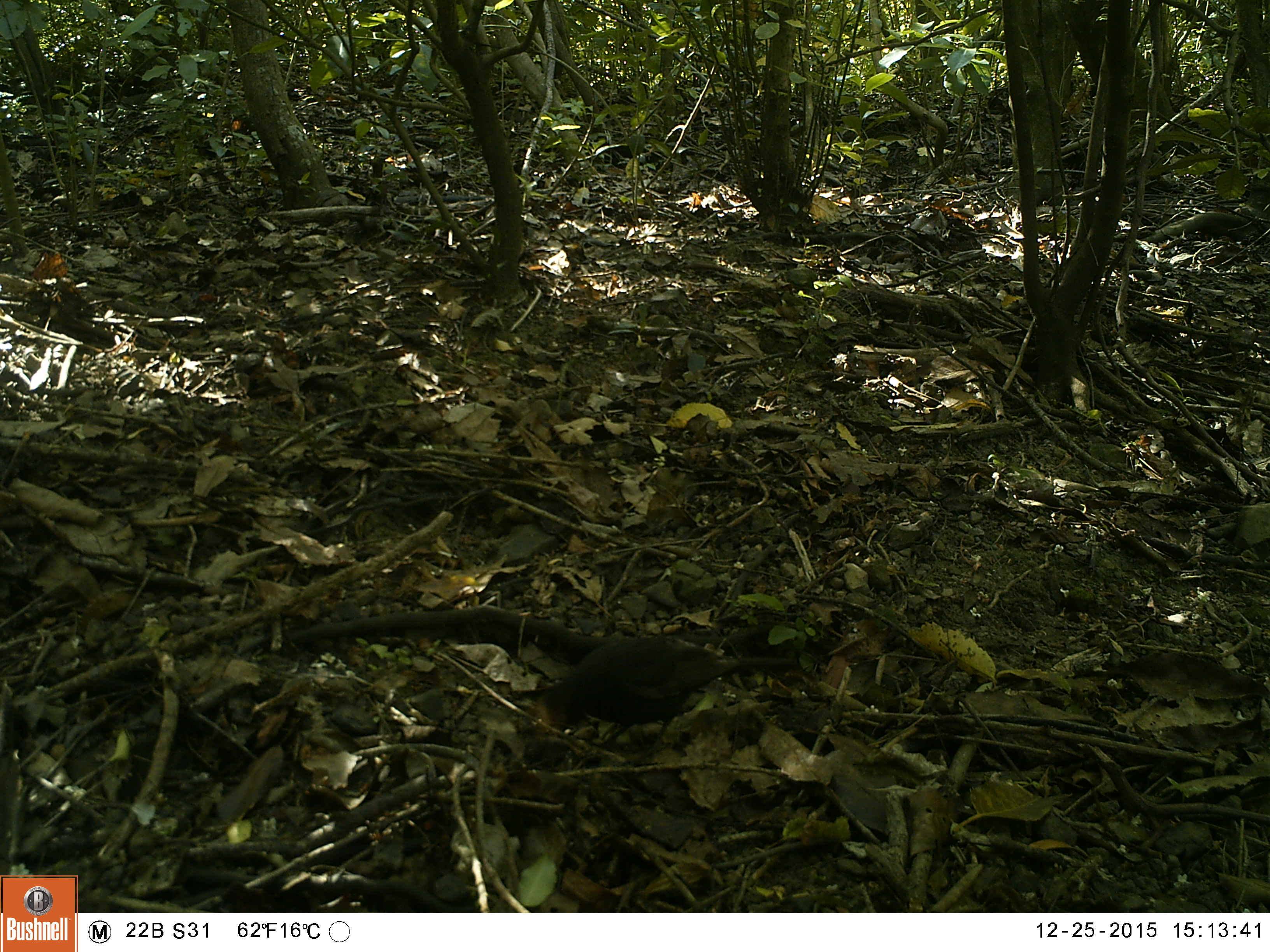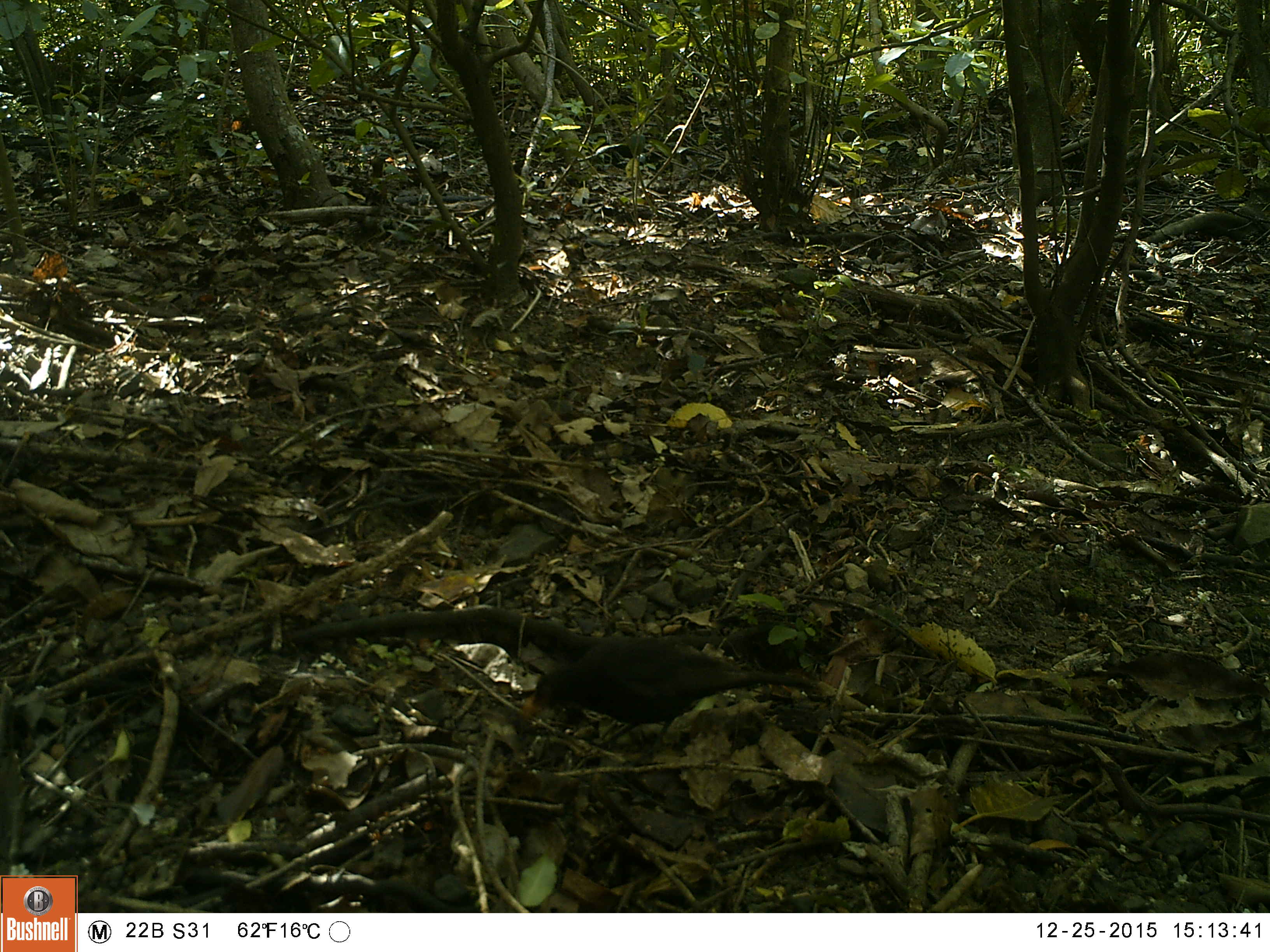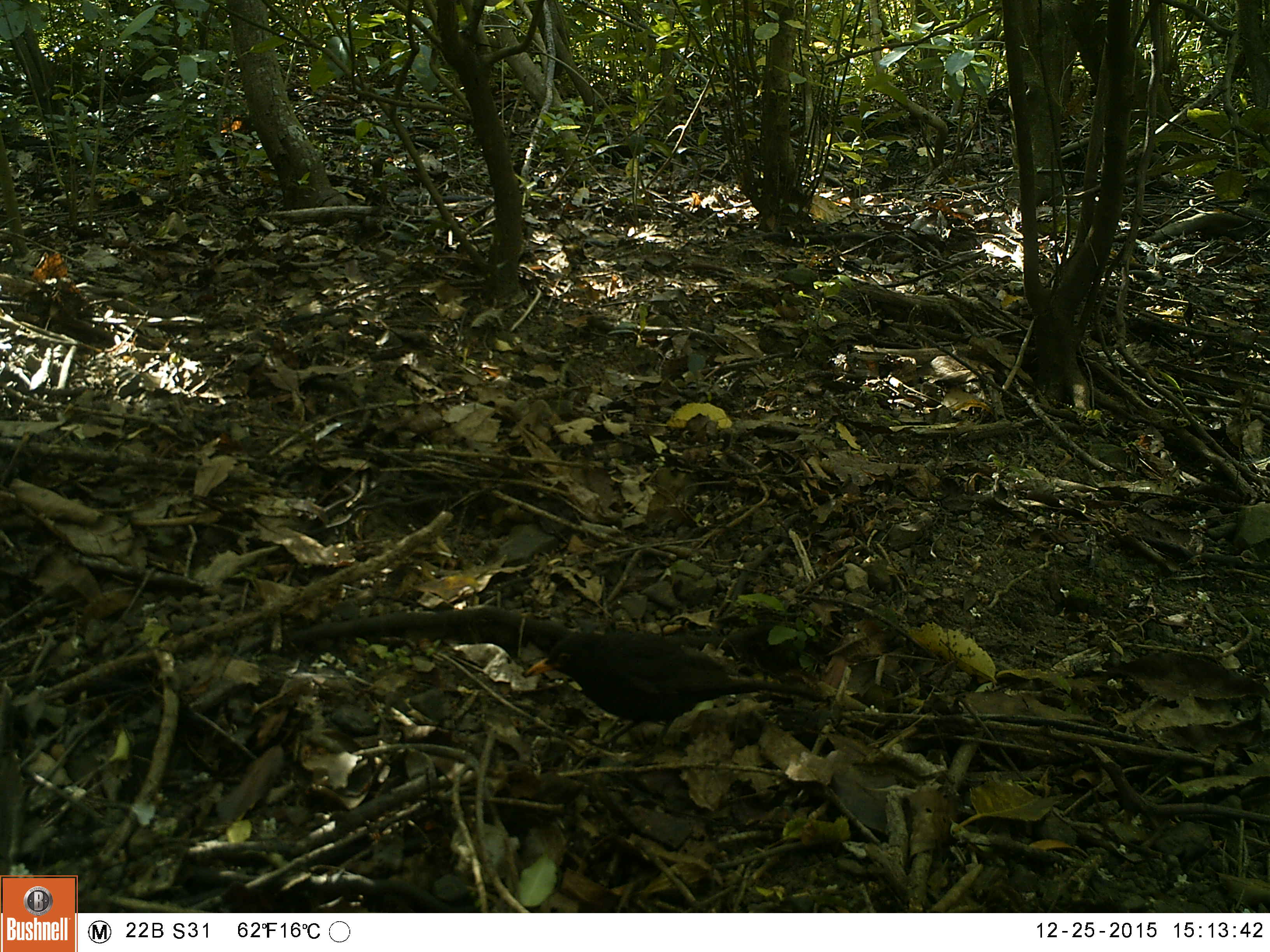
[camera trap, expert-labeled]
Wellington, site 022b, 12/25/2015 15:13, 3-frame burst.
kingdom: Animalia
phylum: Chordata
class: Aves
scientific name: Aves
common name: bird